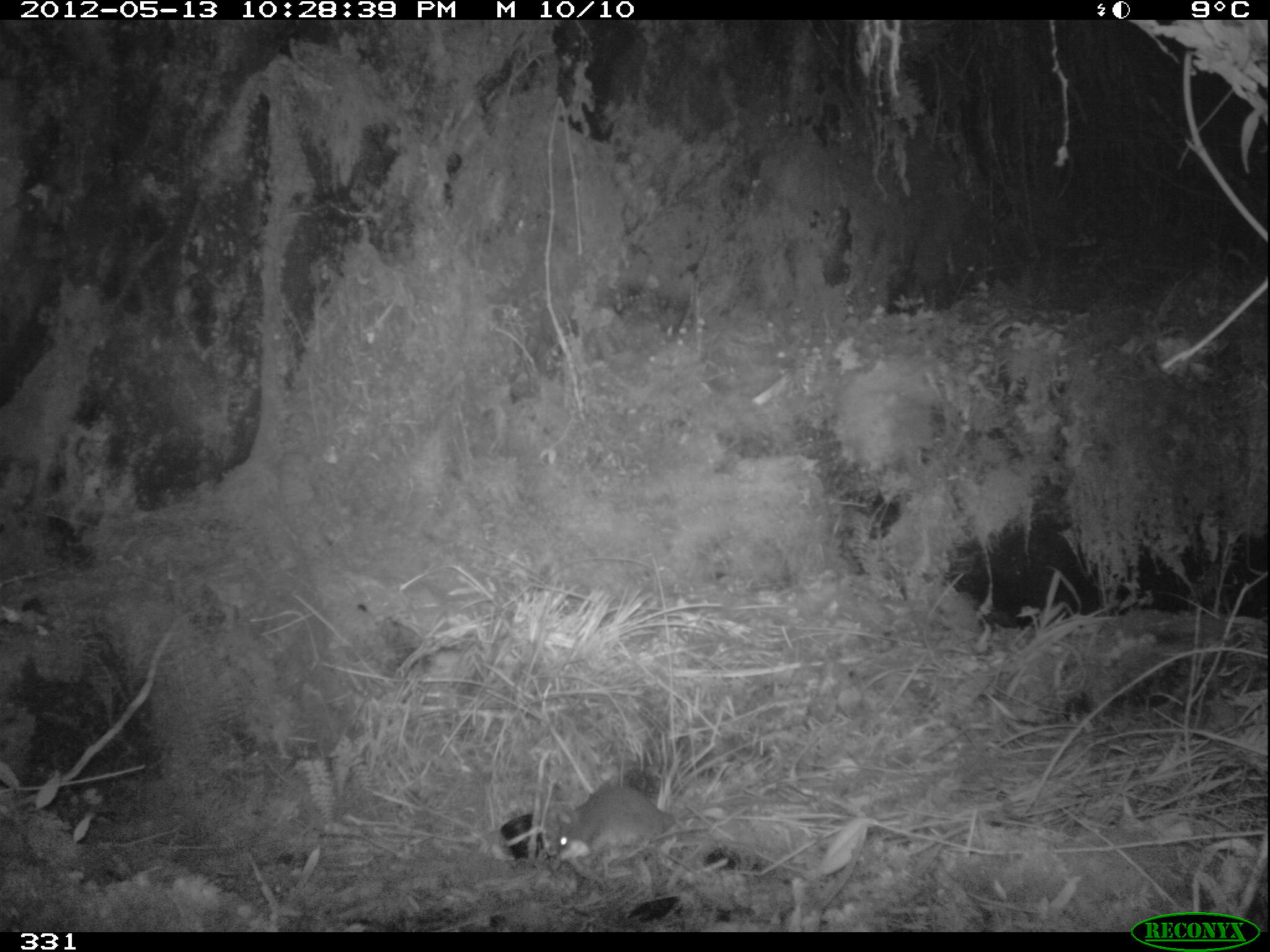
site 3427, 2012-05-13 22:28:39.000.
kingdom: Animalia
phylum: Chordata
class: Mammalia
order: Rodentia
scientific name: Rodentia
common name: rodents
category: unknown rodent